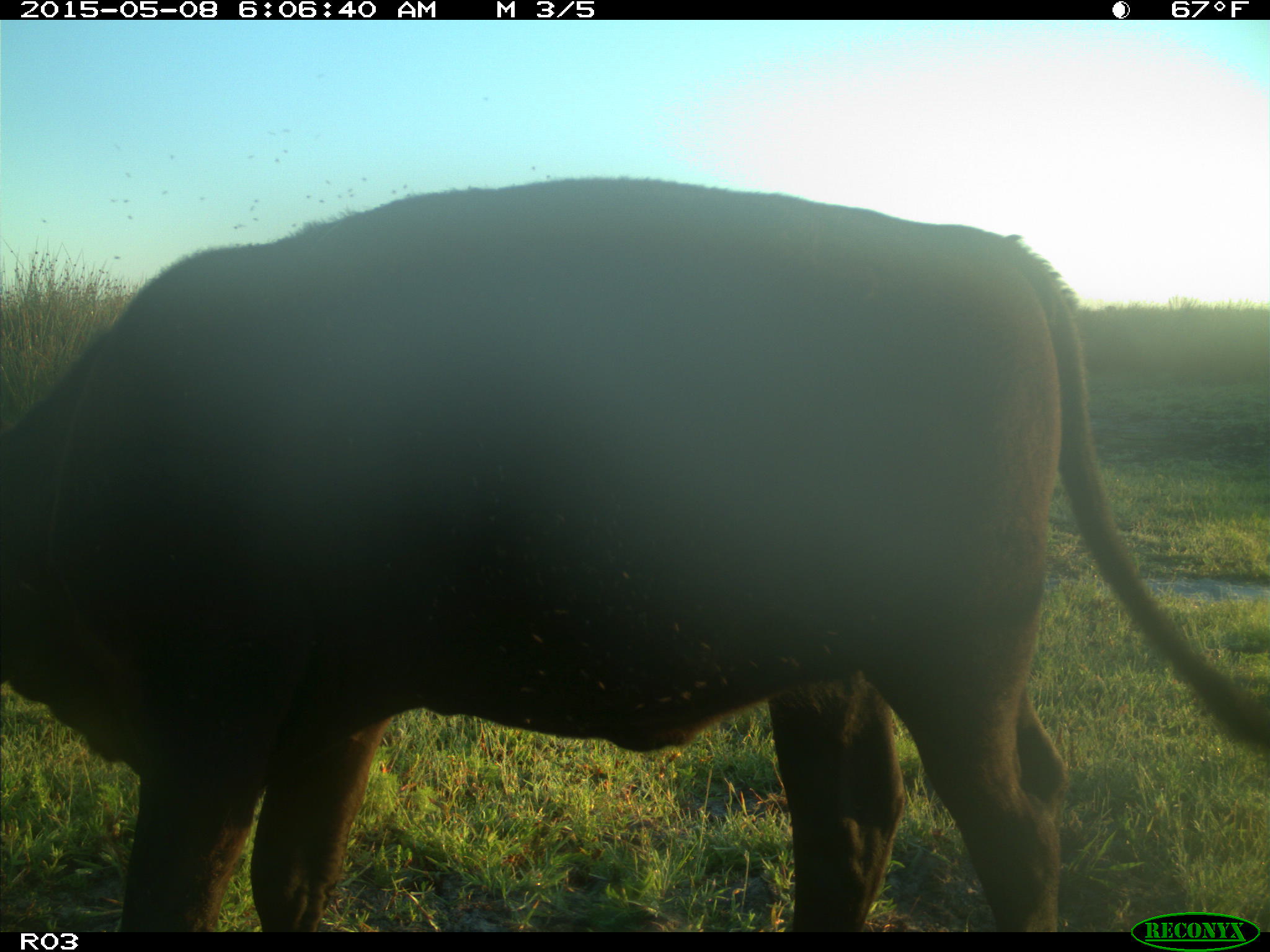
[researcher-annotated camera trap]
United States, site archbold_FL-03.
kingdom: Animalia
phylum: Chordata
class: Mammalia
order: Artiodactyla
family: Bovidae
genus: Bos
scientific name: Bos taurus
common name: domestic cow